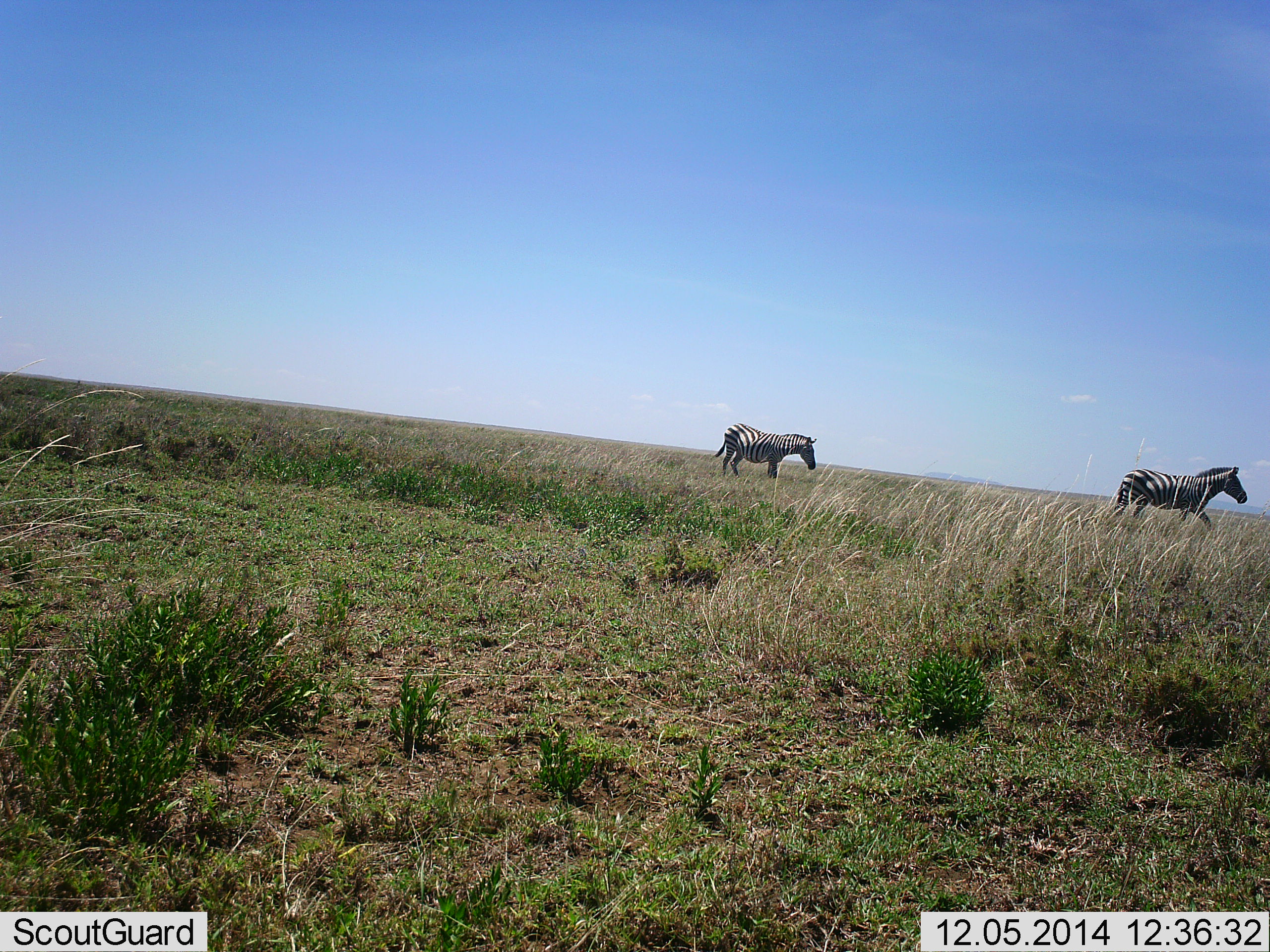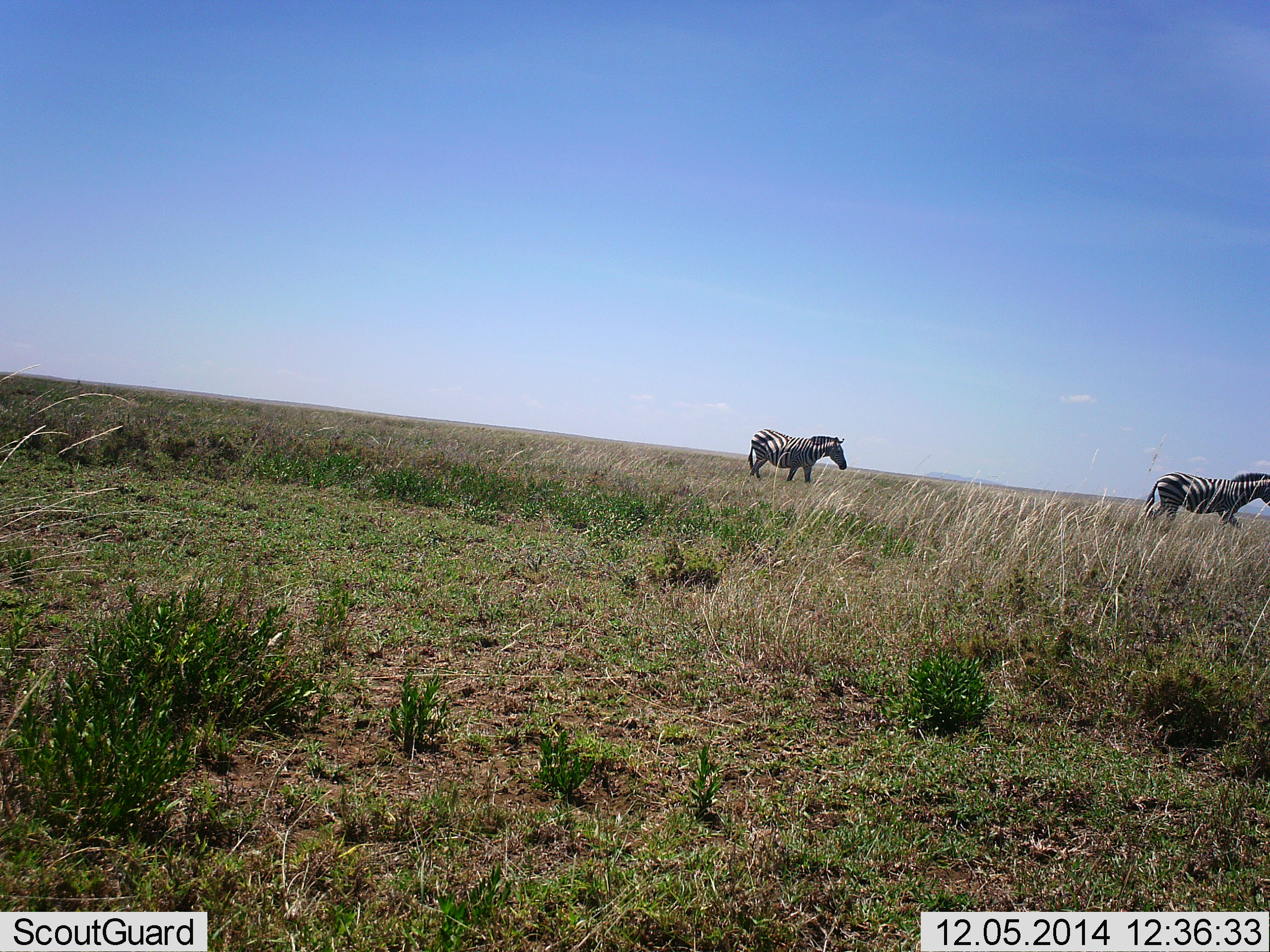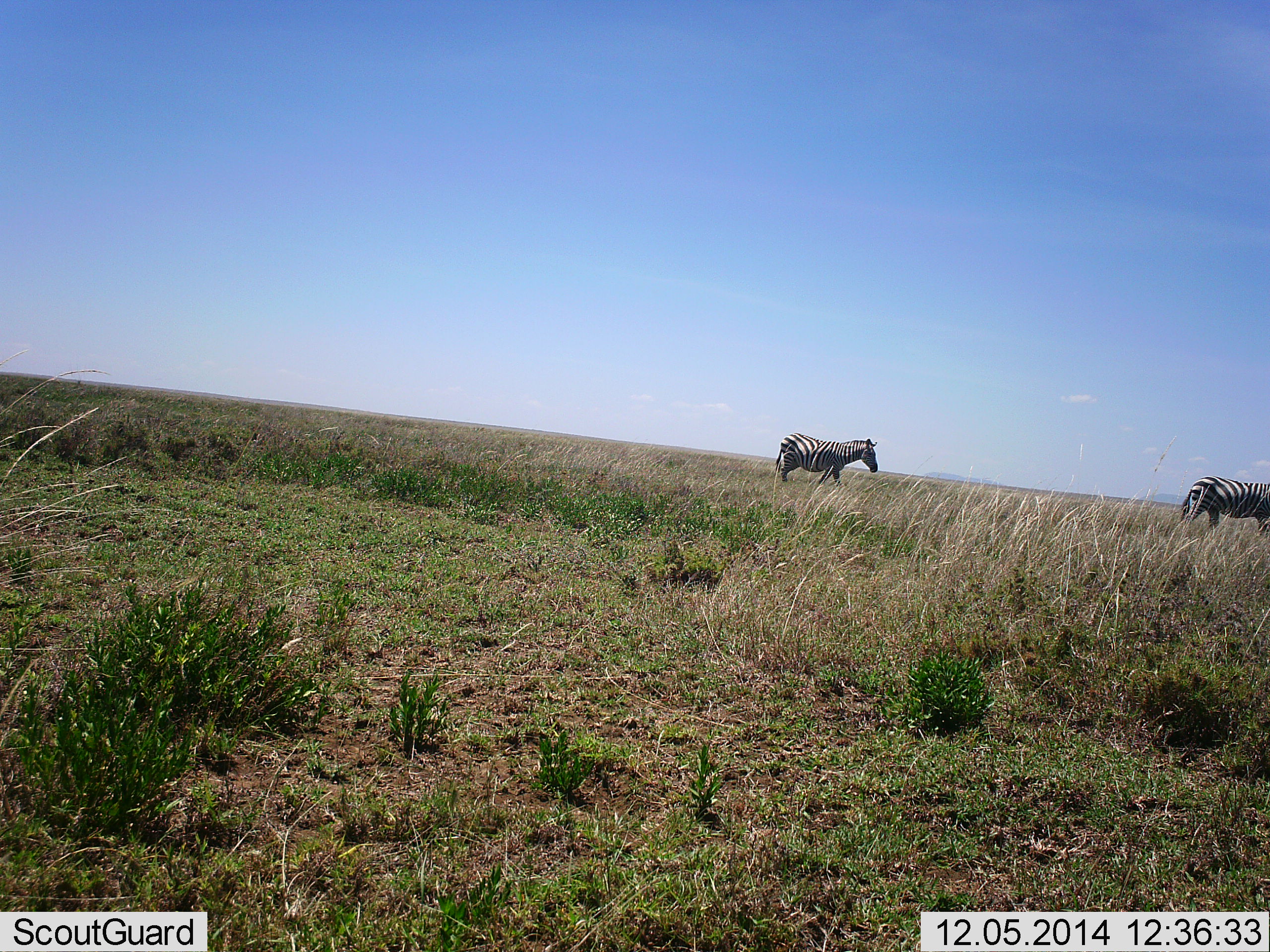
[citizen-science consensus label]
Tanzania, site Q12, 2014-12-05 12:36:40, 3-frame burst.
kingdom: Animalia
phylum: Chordata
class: Mammalia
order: Perissodactyla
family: Equidae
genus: Equus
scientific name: Equus quagga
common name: plains zebra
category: zebra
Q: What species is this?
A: Zebra (plains zebra) (Equus quagga).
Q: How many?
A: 2.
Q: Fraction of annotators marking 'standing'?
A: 0%.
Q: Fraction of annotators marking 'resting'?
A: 0%.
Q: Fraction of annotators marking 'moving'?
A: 100%.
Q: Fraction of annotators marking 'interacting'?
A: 0%.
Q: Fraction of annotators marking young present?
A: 0%.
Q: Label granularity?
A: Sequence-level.